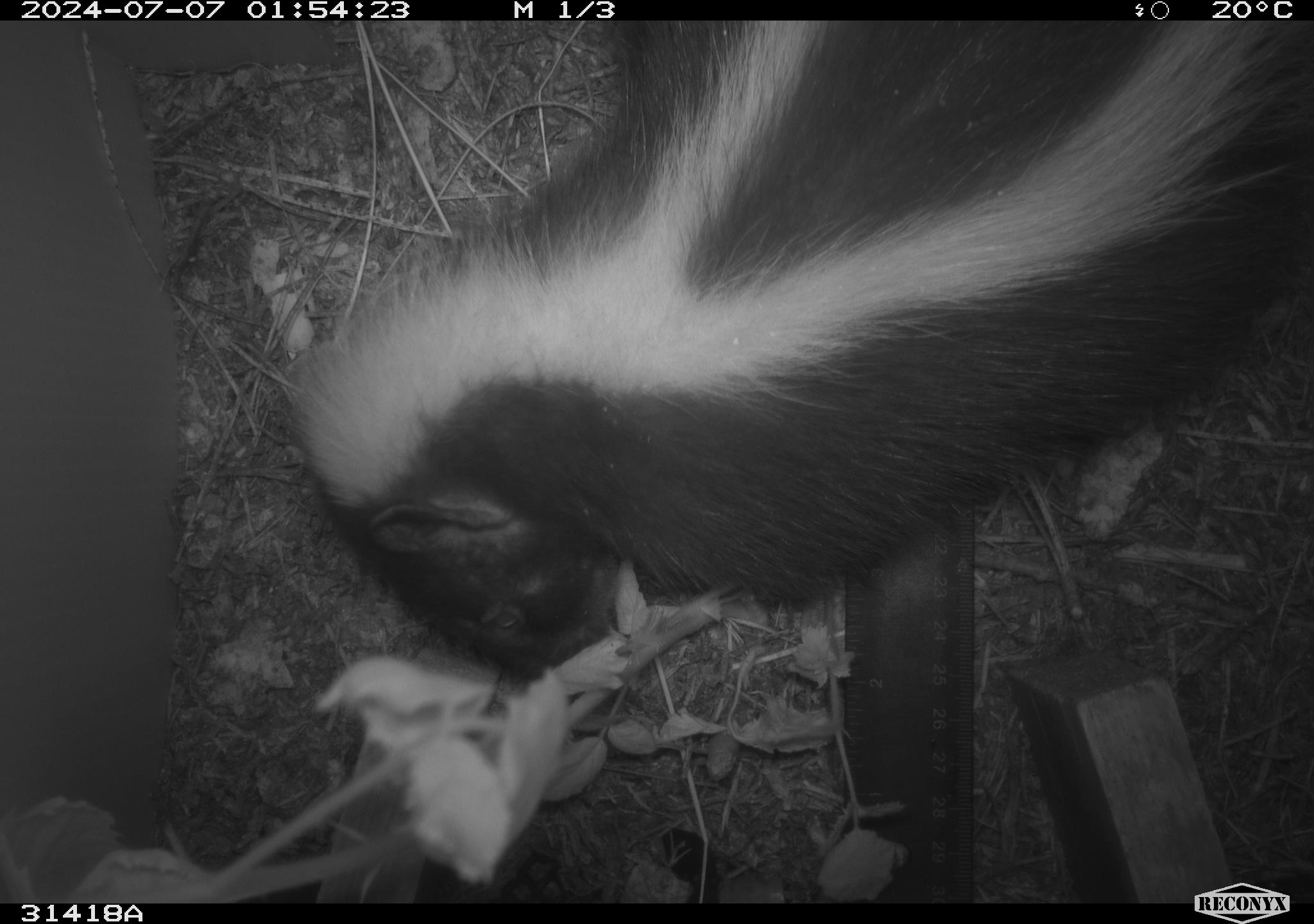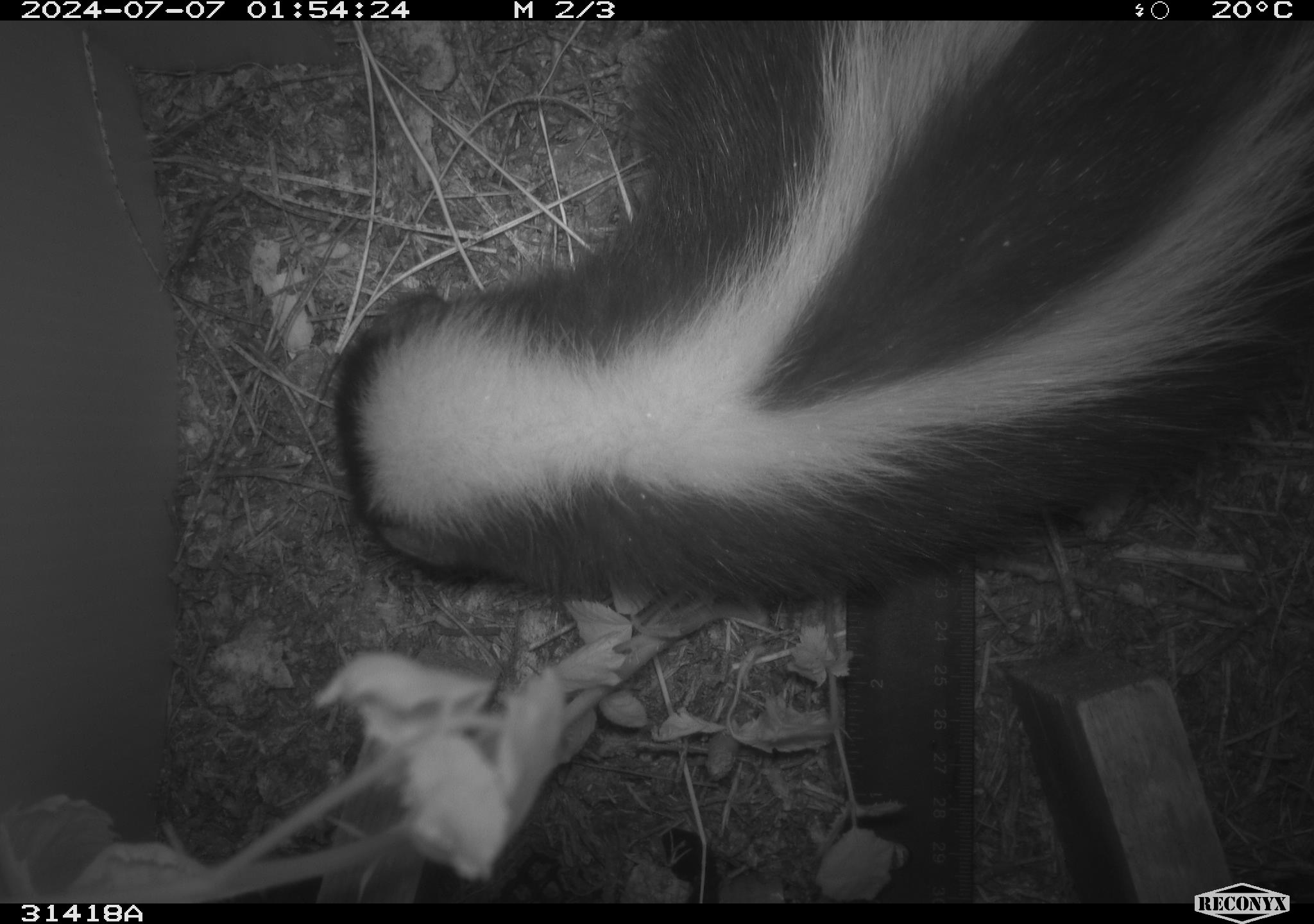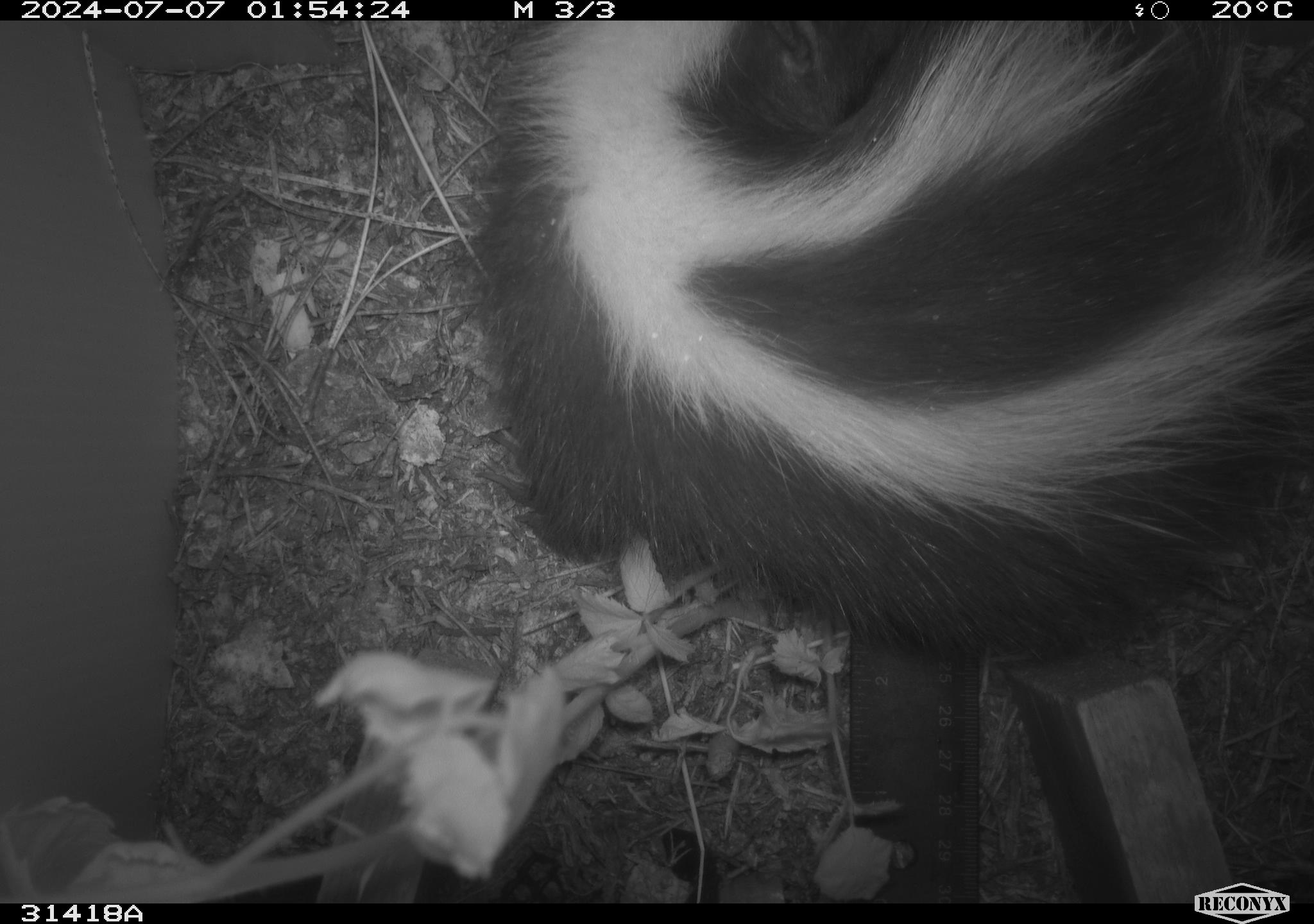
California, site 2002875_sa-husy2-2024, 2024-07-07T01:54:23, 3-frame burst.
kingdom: Animalia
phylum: Chordata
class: Mammalia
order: Carnivora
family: Mephitidae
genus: Mephitis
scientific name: Mephitis mephitis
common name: striped skunk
Striped skunk (Mephitis mephitis).